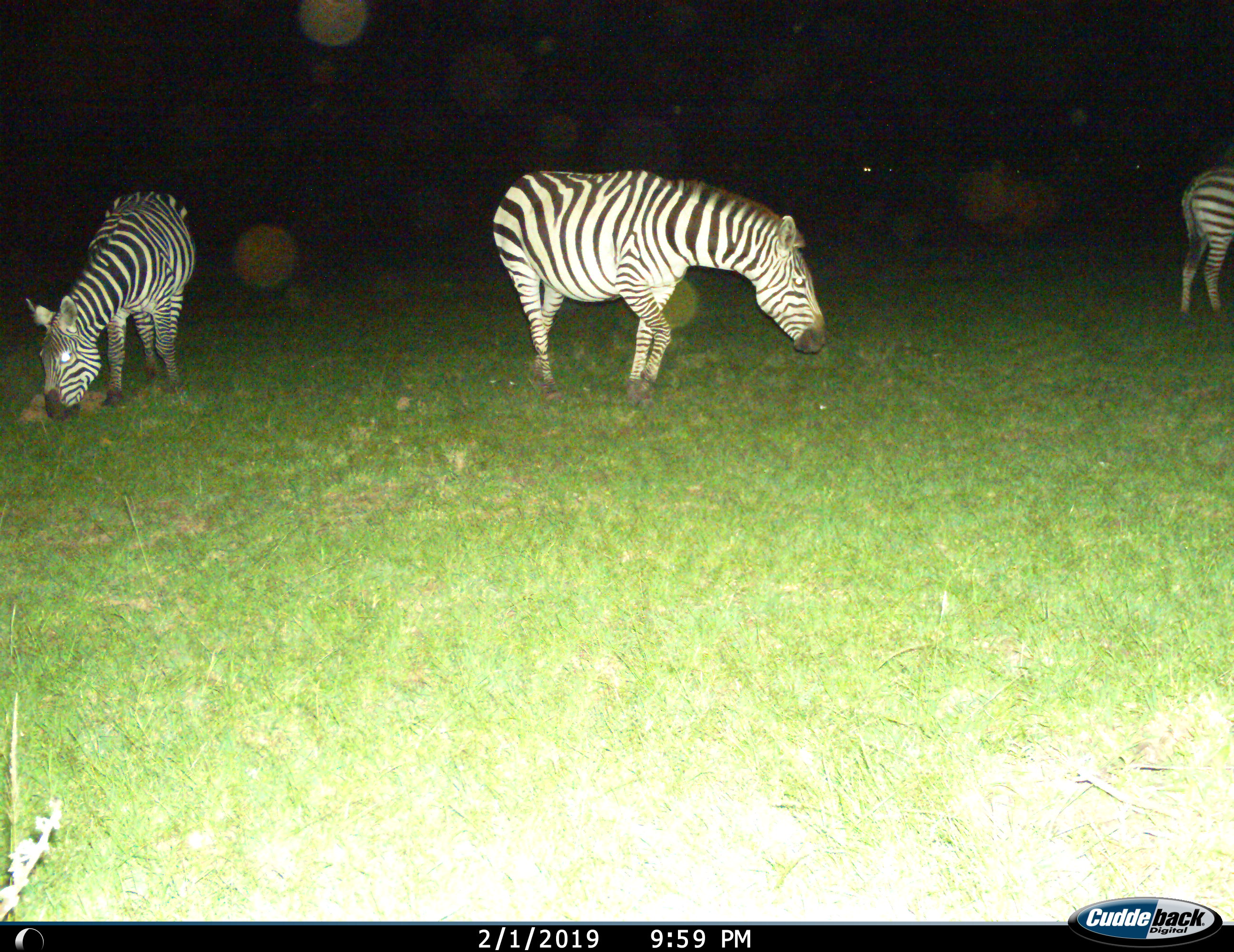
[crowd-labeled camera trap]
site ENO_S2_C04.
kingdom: Animalia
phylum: Chordata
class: Mammalia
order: Perissodactyla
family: Equidae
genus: Equus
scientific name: Equus quagga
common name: plains zebra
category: zebraplains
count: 3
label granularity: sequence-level